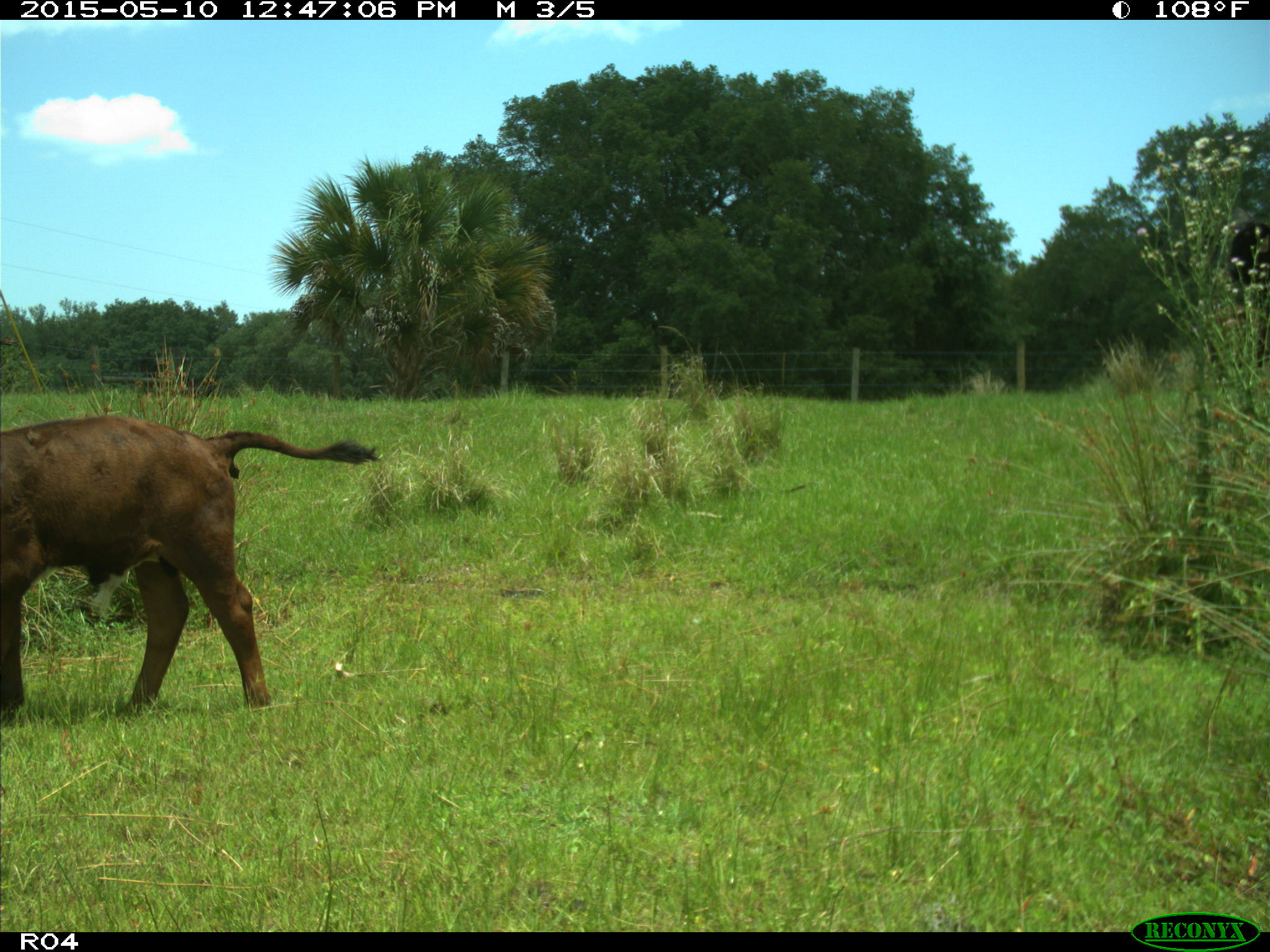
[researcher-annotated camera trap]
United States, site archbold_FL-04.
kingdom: Animalia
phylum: Chordata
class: Mammalia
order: Artiodactyla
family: Bovidae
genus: Bos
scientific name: Bos taurus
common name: domestic cow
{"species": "Bos taurus (domestic cow)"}